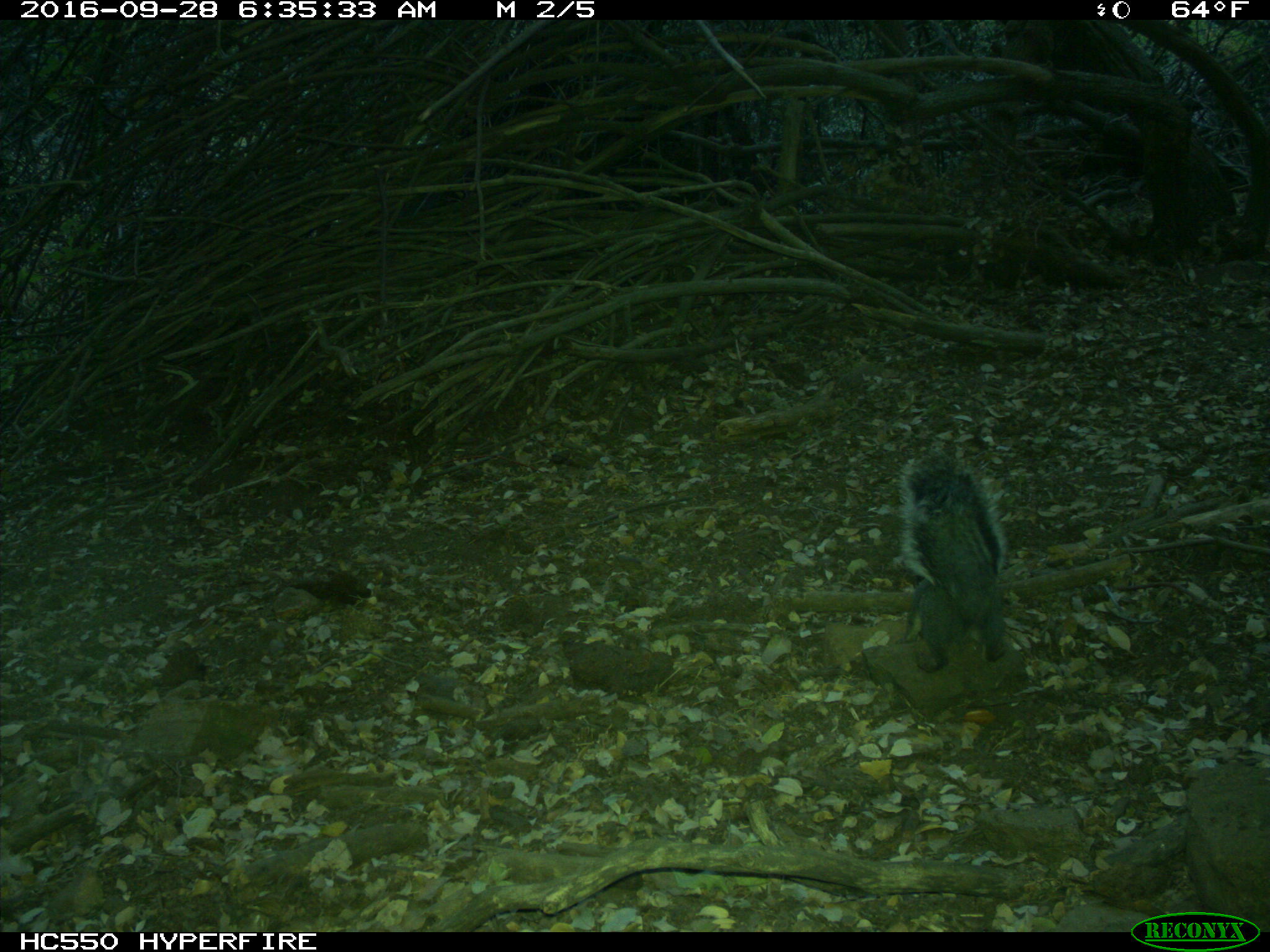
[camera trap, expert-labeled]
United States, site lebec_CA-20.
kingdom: Animalia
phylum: Chordata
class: Mammalia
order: Rodentia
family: Sciuridae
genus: Sciurus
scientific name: Sciurus carolinensis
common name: eastern gray squirrel